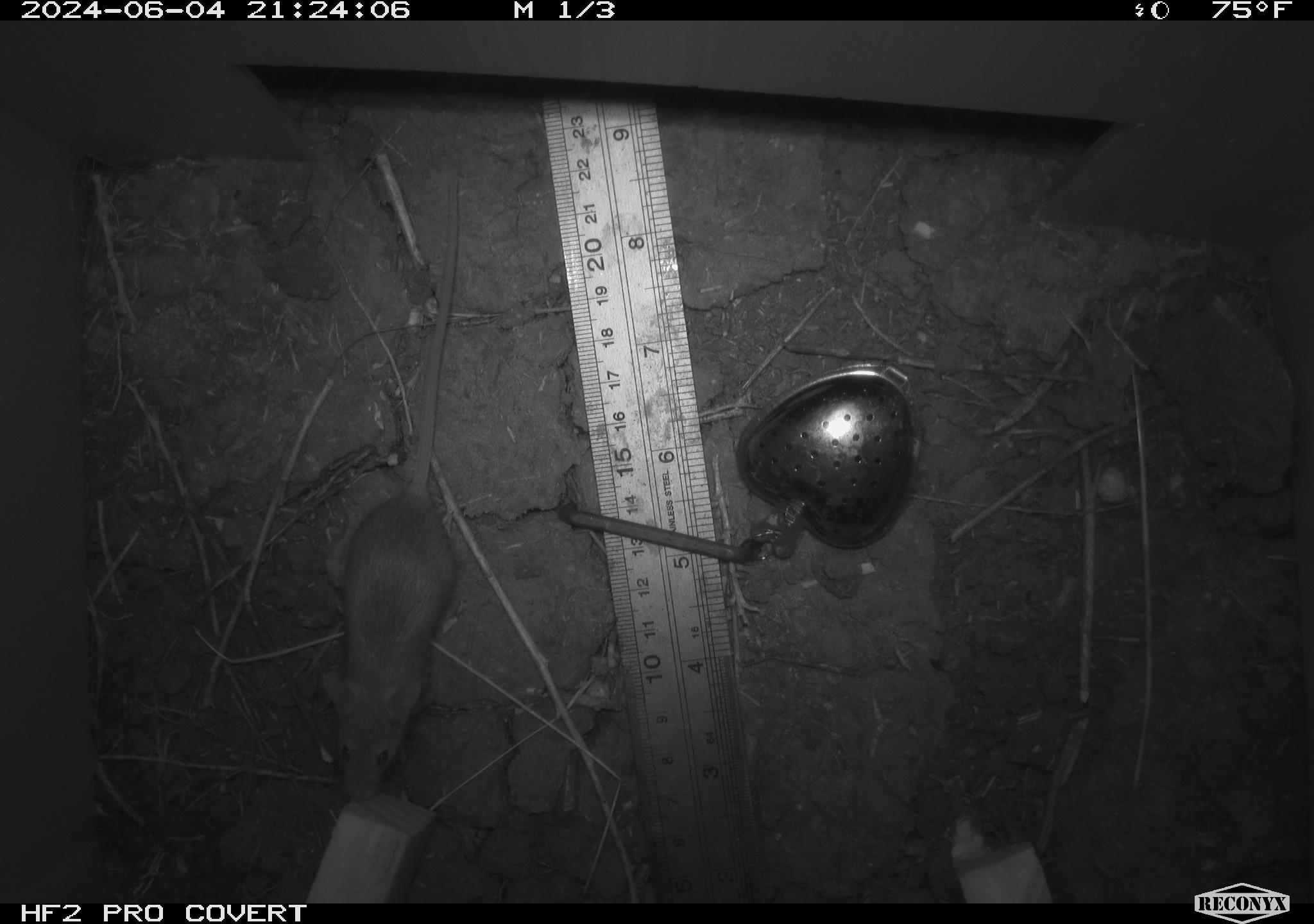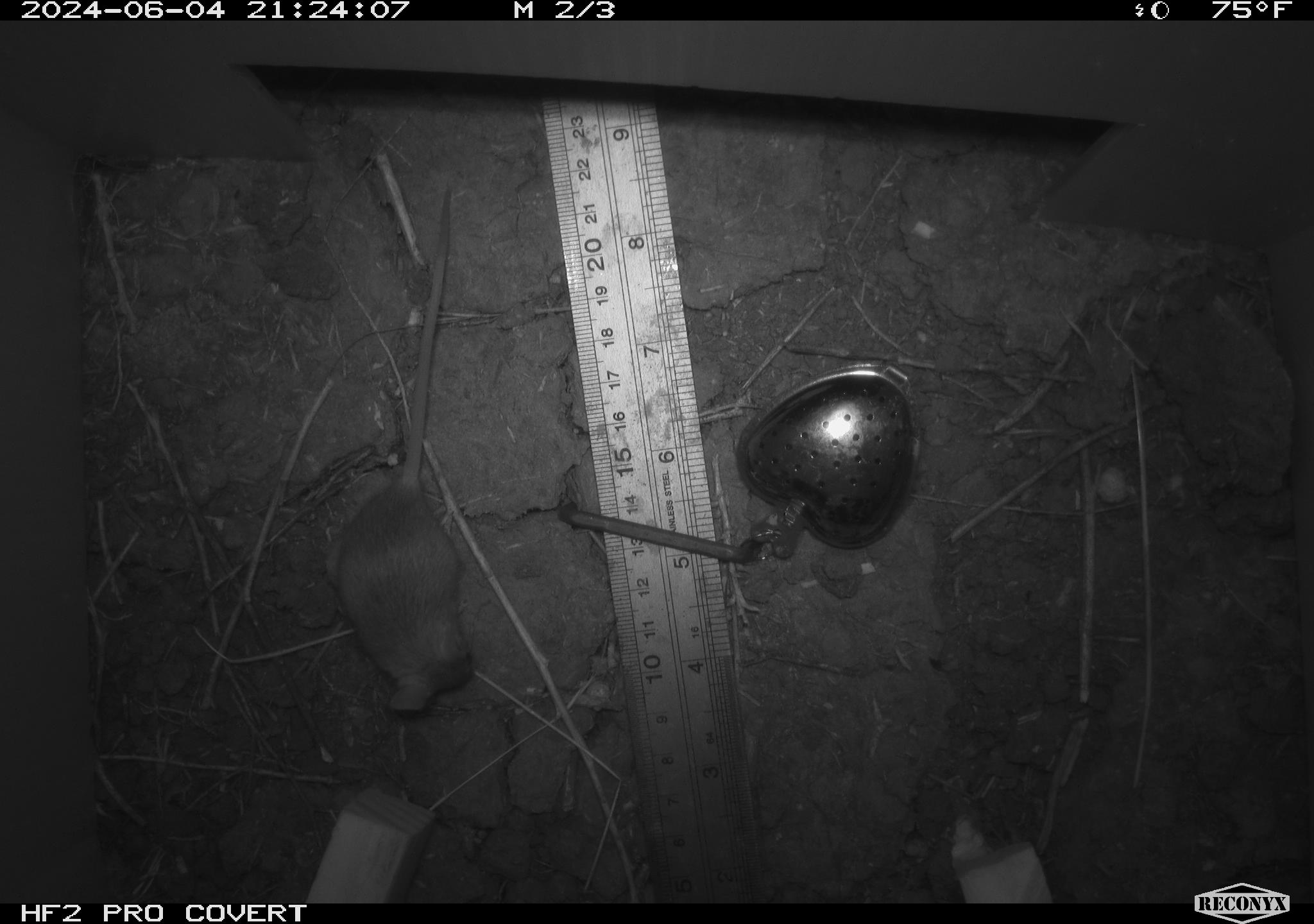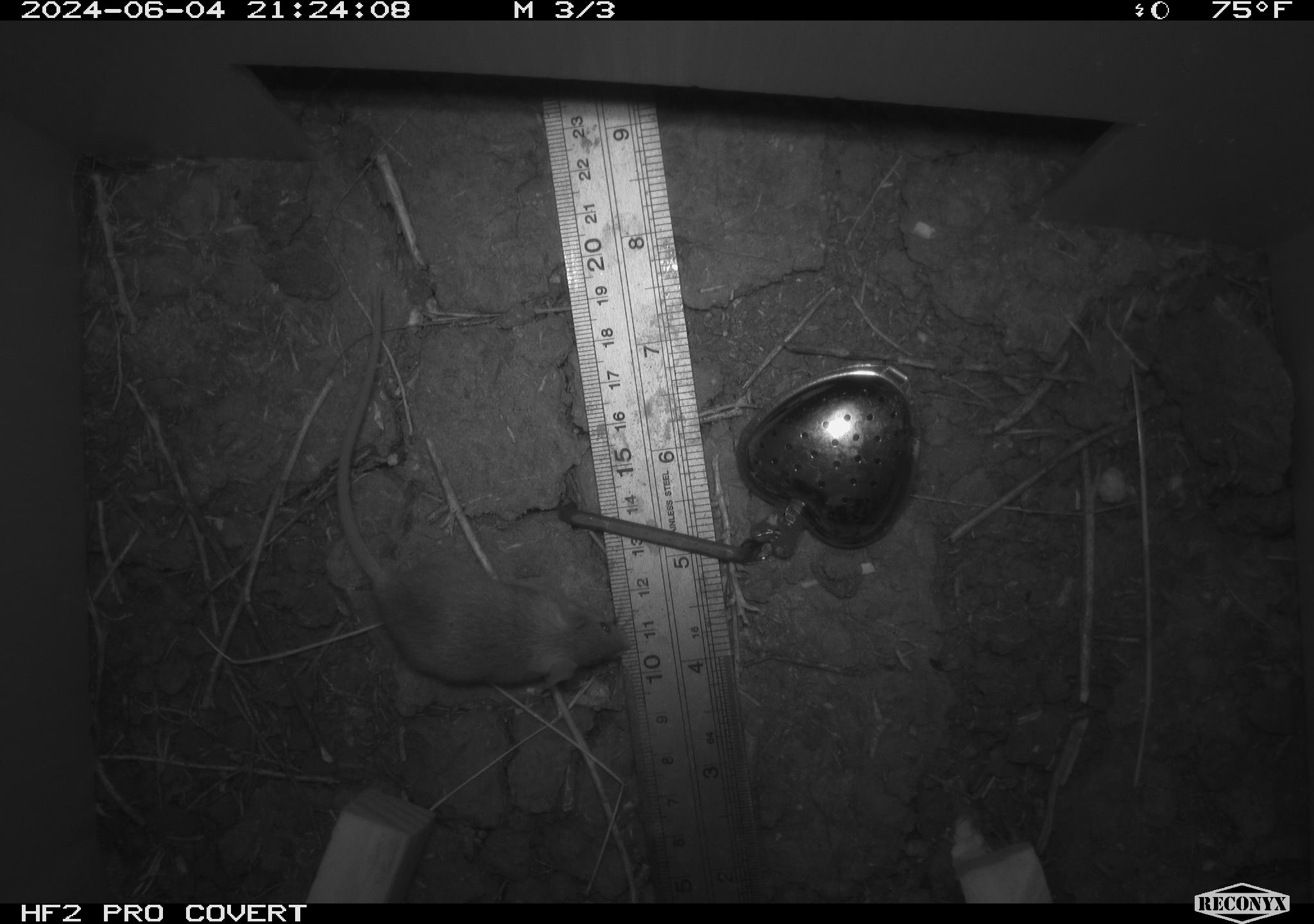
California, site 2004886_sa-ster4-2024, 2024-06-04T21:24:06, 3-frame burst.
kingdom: Animalia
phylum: Chordata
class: Mammalia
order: Rodentia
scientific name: Rodentia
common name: mouse species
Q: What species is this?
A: Mouse species (Rodentia).